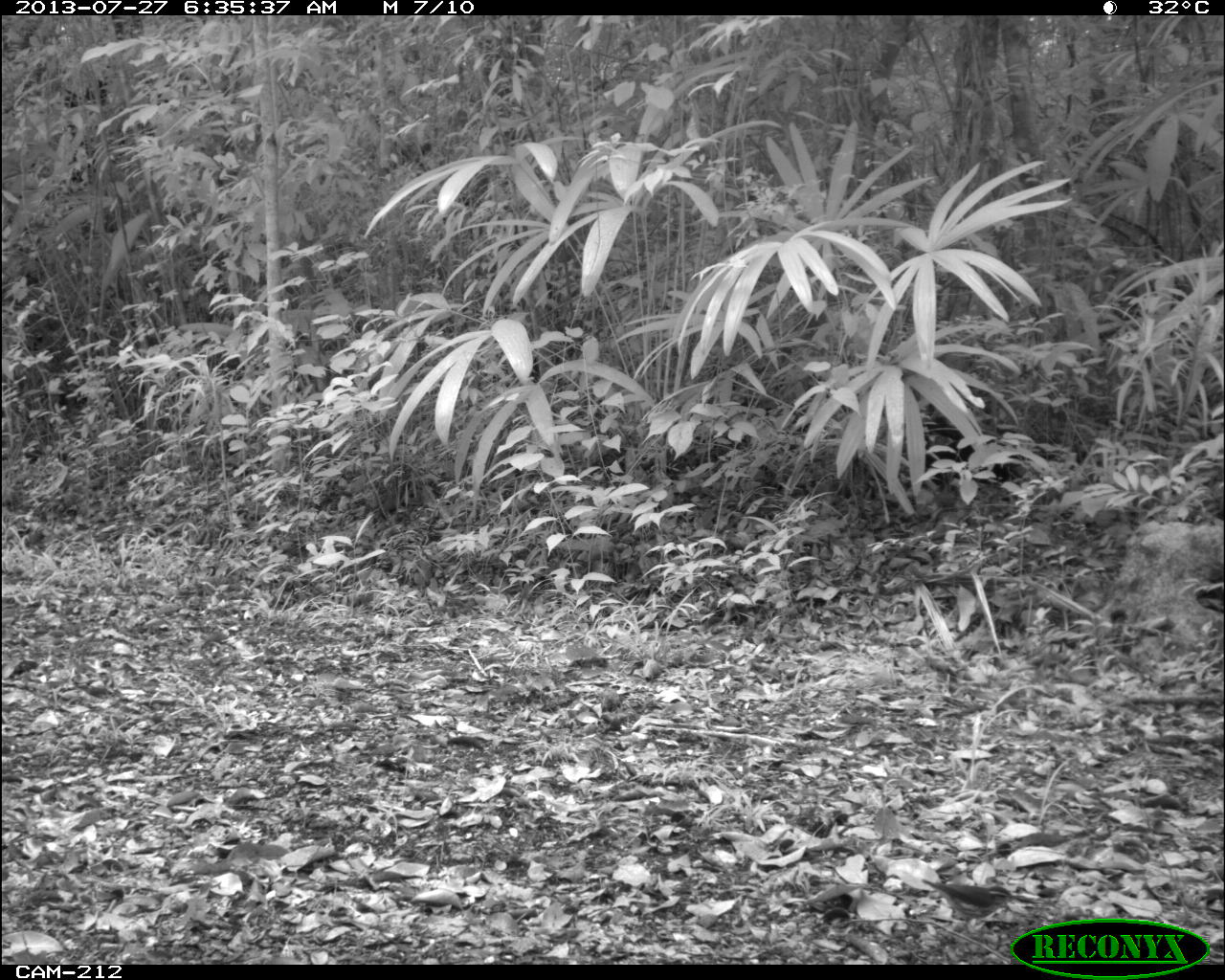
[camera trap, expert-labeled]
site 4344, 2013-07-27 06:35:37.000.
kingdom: Animalia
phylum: Chordata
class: Aves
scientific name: Aves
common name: bird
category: ave desconocida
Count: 1.